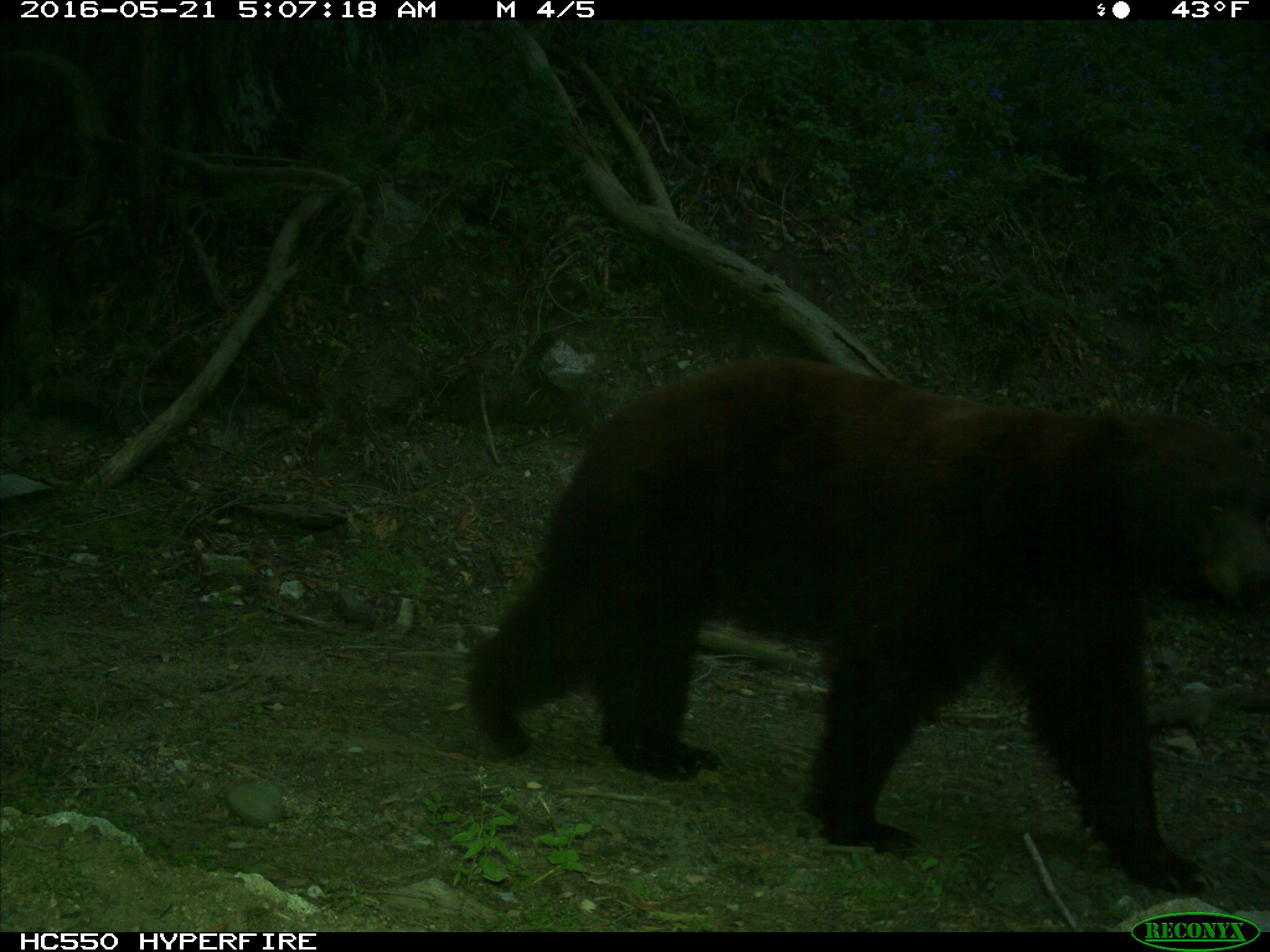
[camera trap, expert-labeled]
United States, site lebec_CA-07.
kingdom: Animalia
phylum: Chordata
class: Mammalia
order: Carnivora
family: Ursidae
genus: Ursus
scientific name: Ursus americanus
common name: american black bear